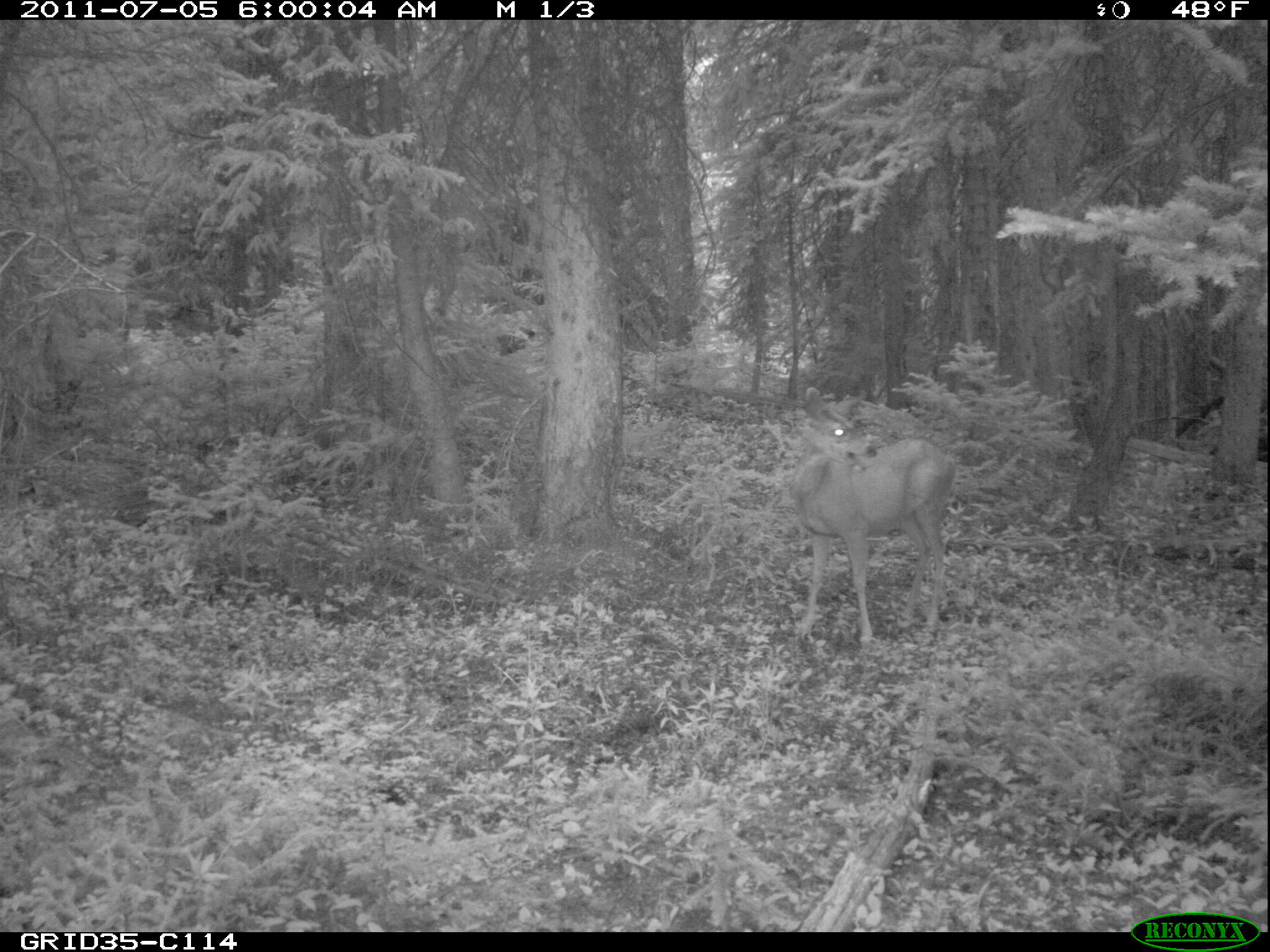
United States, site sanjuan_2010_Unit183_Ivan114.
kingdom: Animalia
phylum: Chordata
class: Mammalia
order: Artiodactyla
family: Cervidae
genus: Odocoileus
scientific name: Odocoileus hemionus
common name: mule deer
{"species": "Odocoileus hemionus (mule deer)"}